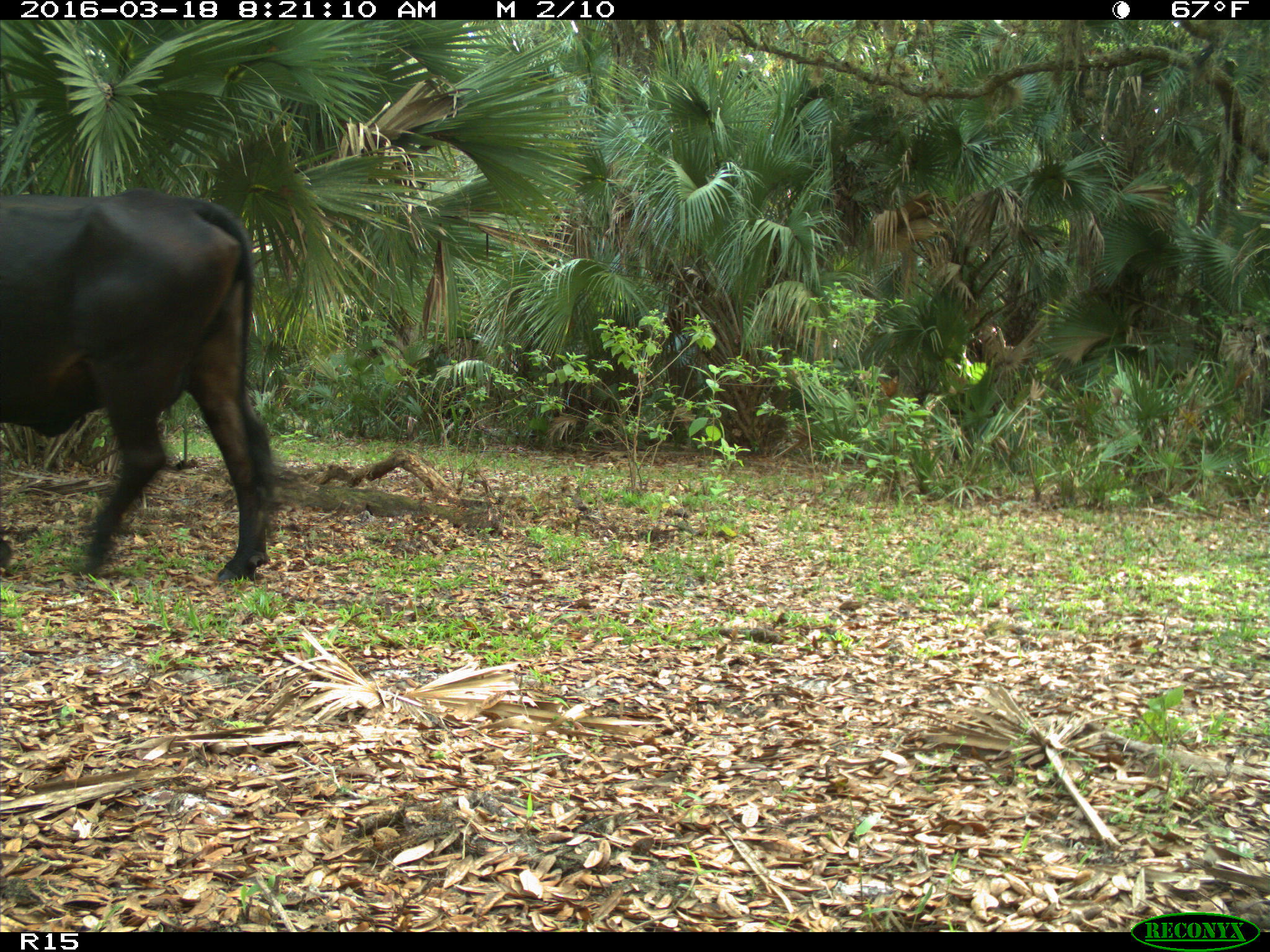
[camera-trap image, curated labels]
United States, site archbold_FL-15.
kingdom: Animalia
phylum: Chordata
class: Mammalia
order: Artiodactyla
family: Bovidae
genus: Bos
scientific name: Bos taurus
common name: domestic cow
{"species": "Bos taurus (domestic cow)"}